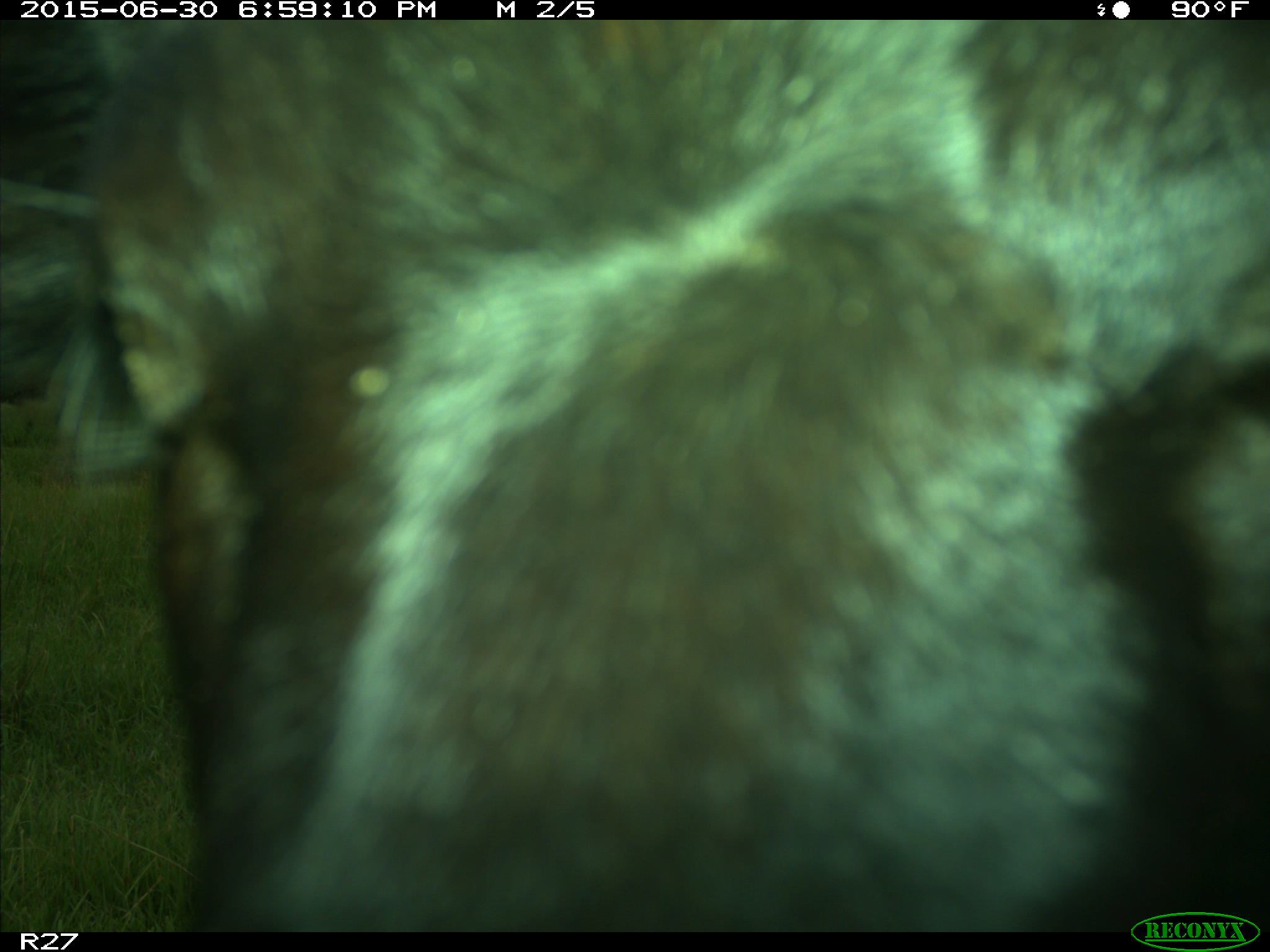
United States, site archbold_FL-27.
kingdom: Animalia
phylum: Chordata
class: Mammalia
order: Artiodactyla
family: Bovidae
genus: Bos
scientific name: Bos taurus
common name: domestic cow